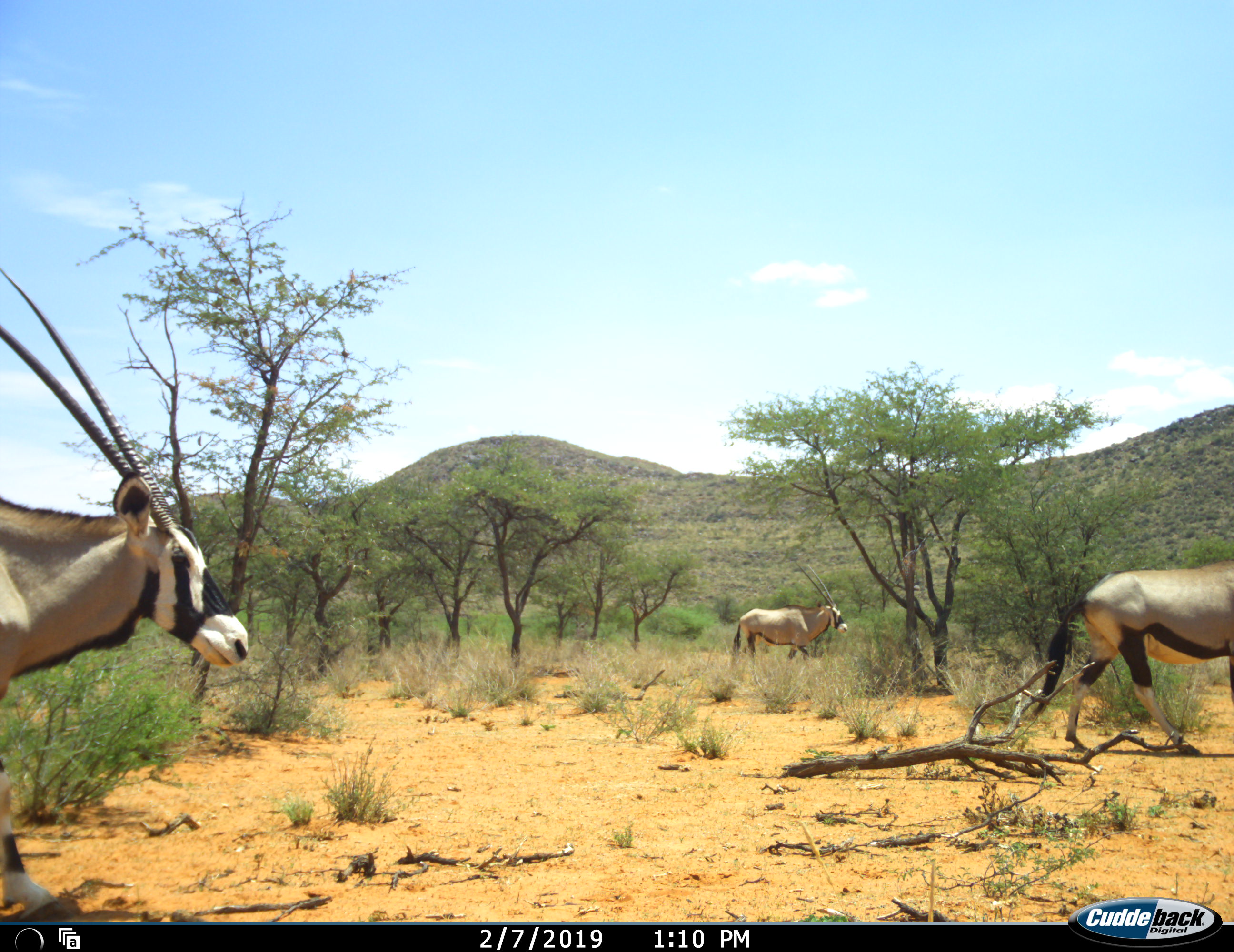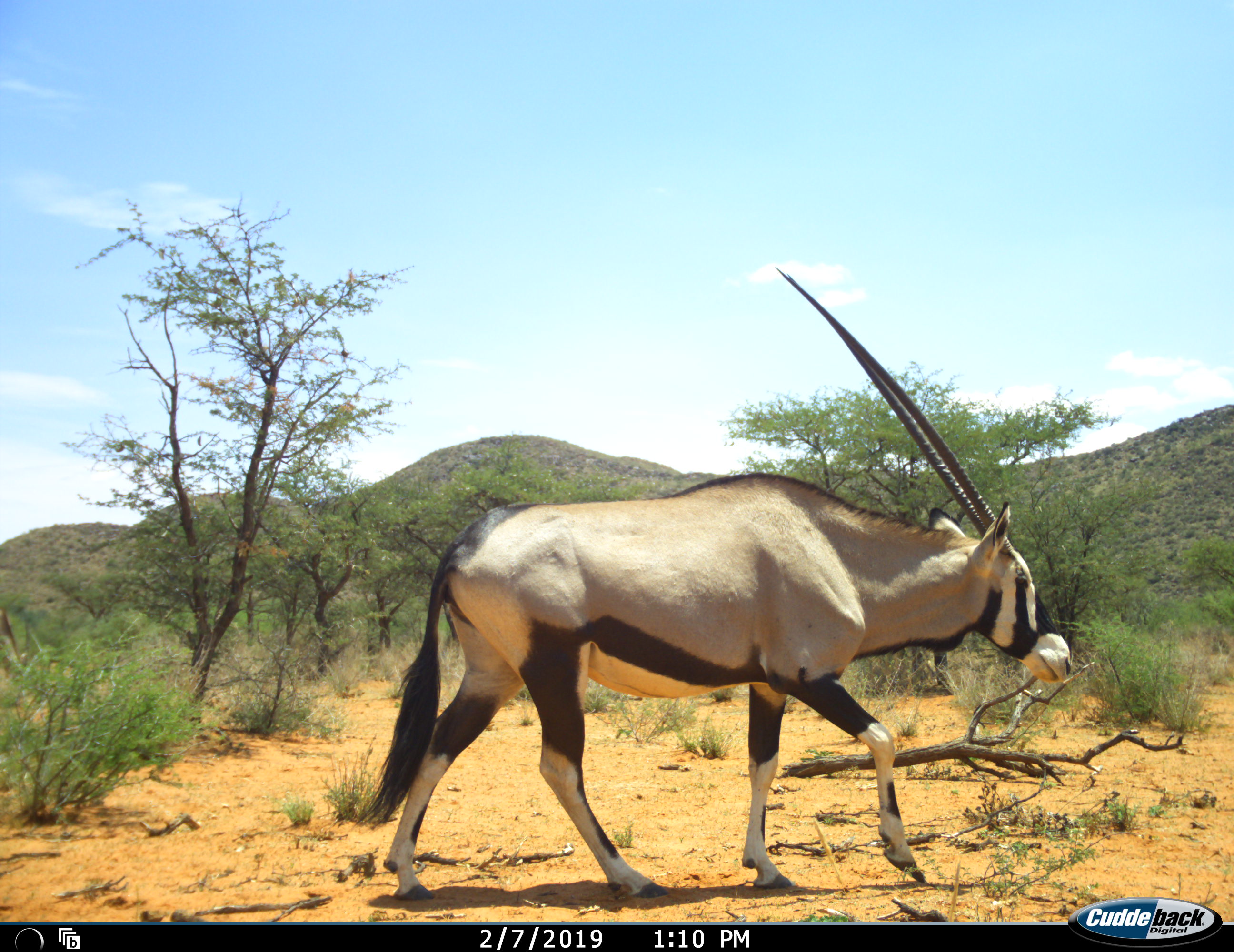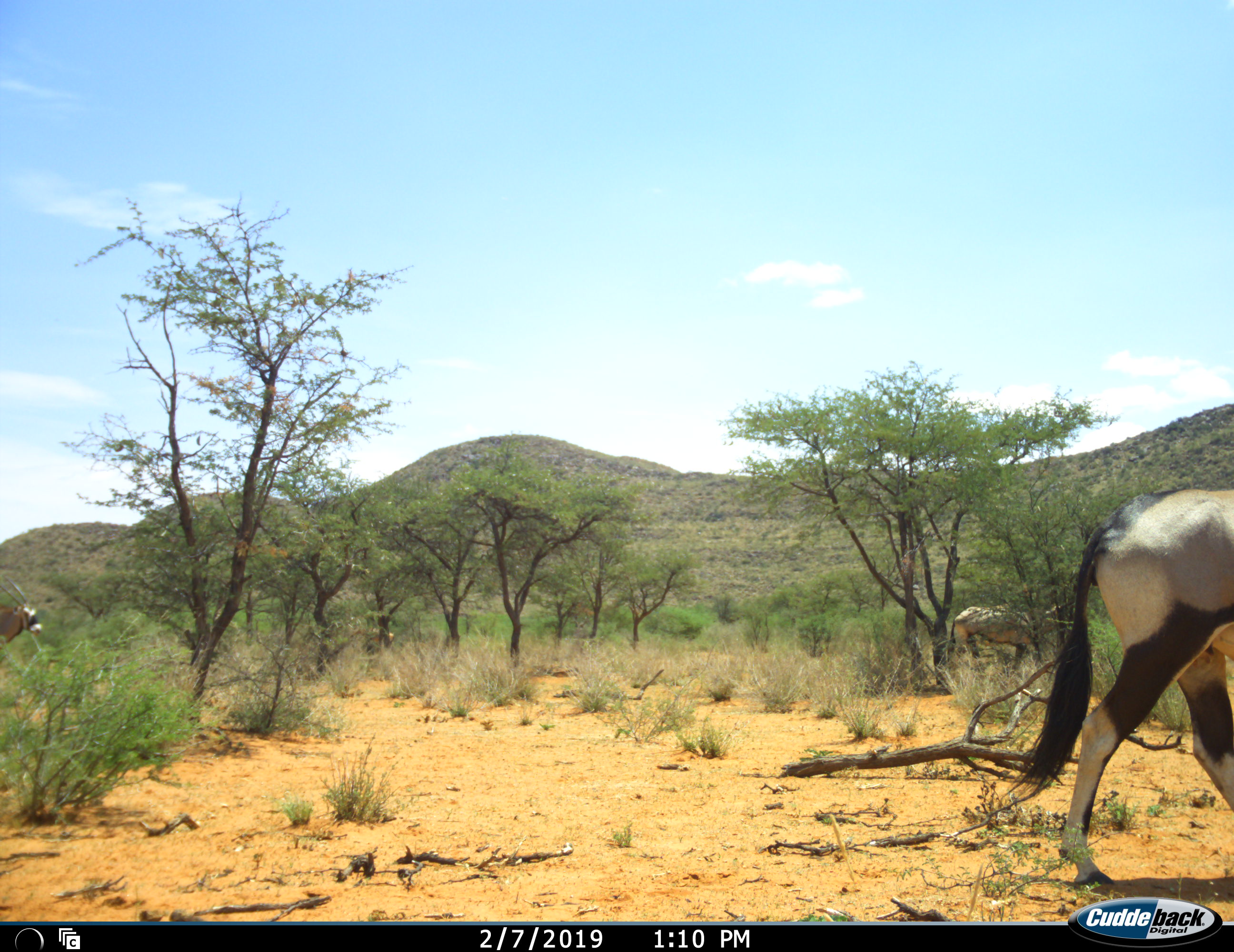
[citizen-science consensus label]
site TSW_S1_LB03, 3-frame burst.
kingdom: Animalia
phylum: Chordata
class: Mammalia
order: Artiodactyla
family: Bovidae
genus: Oryx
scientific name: Oryx gazella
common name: gemsbok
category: oryx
Oryx (gemsbok) (Oryx gazella), count 4. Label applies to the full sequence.